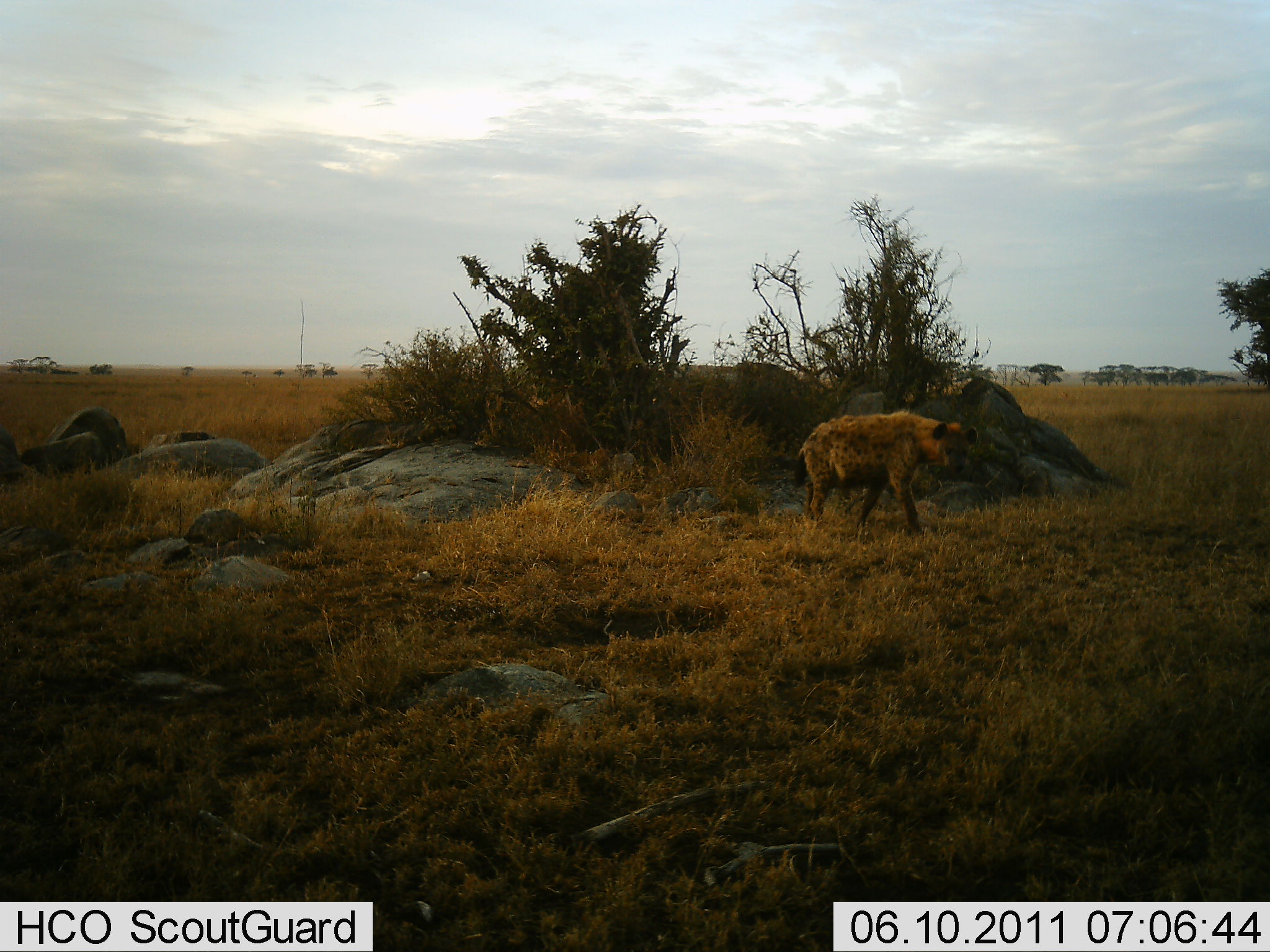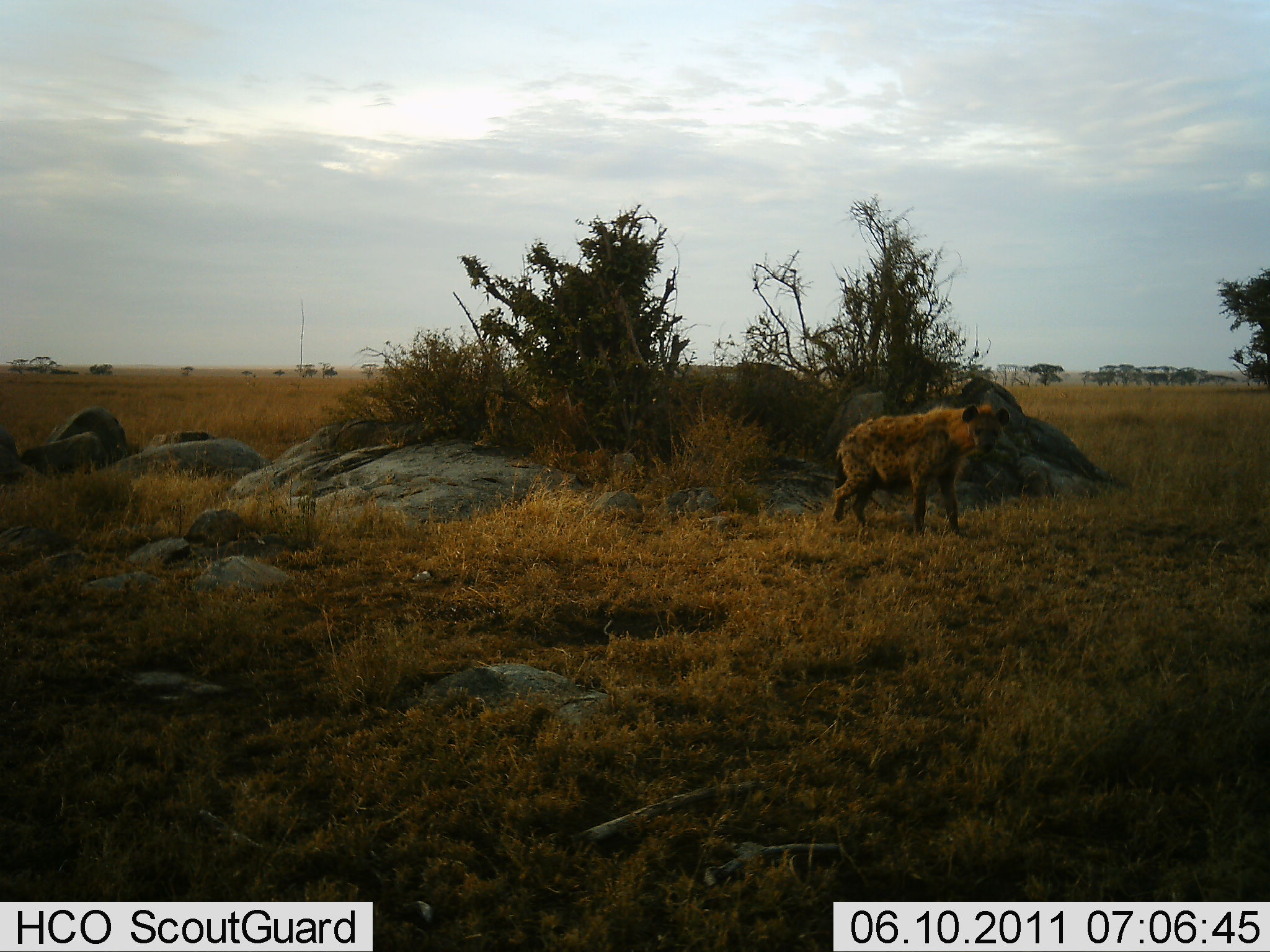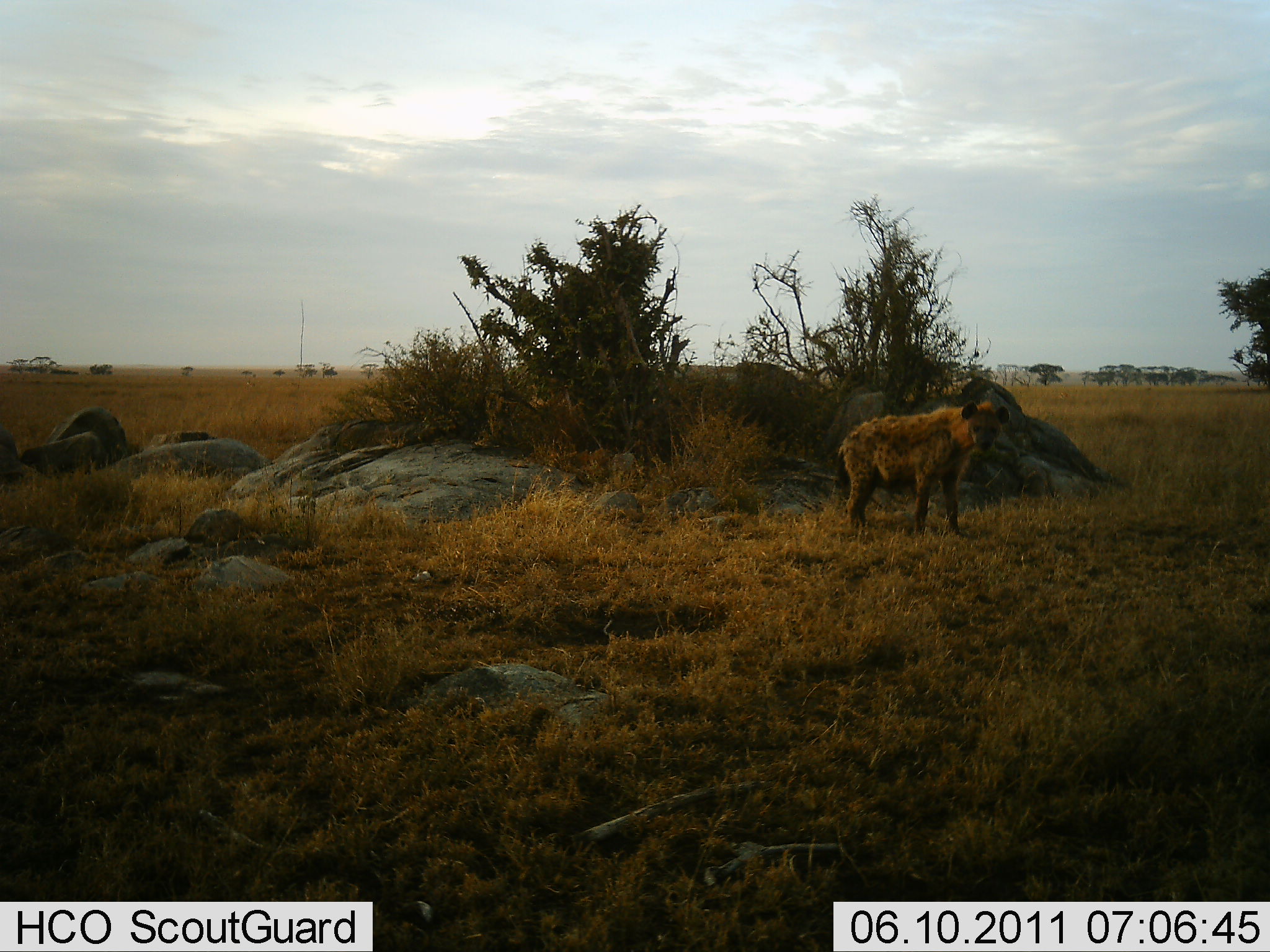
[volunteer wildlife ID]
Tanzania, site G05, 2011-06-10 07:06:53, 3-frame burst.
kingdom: Animalia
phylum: Chordata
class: Mammalia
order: Carnivora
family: Hyaenidae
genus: Crocuta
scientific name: Crocuta crocuta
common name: spotted hyena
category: hyenaspotted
Hyenaspotted (spotted hyena) (Crocuta crocuta), count 1. Behavior (volunteer vote fractions): standing 42%, resting 0%, moving 58%, interacting 0%. Young present (vote fraction): 0%. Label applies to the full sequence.